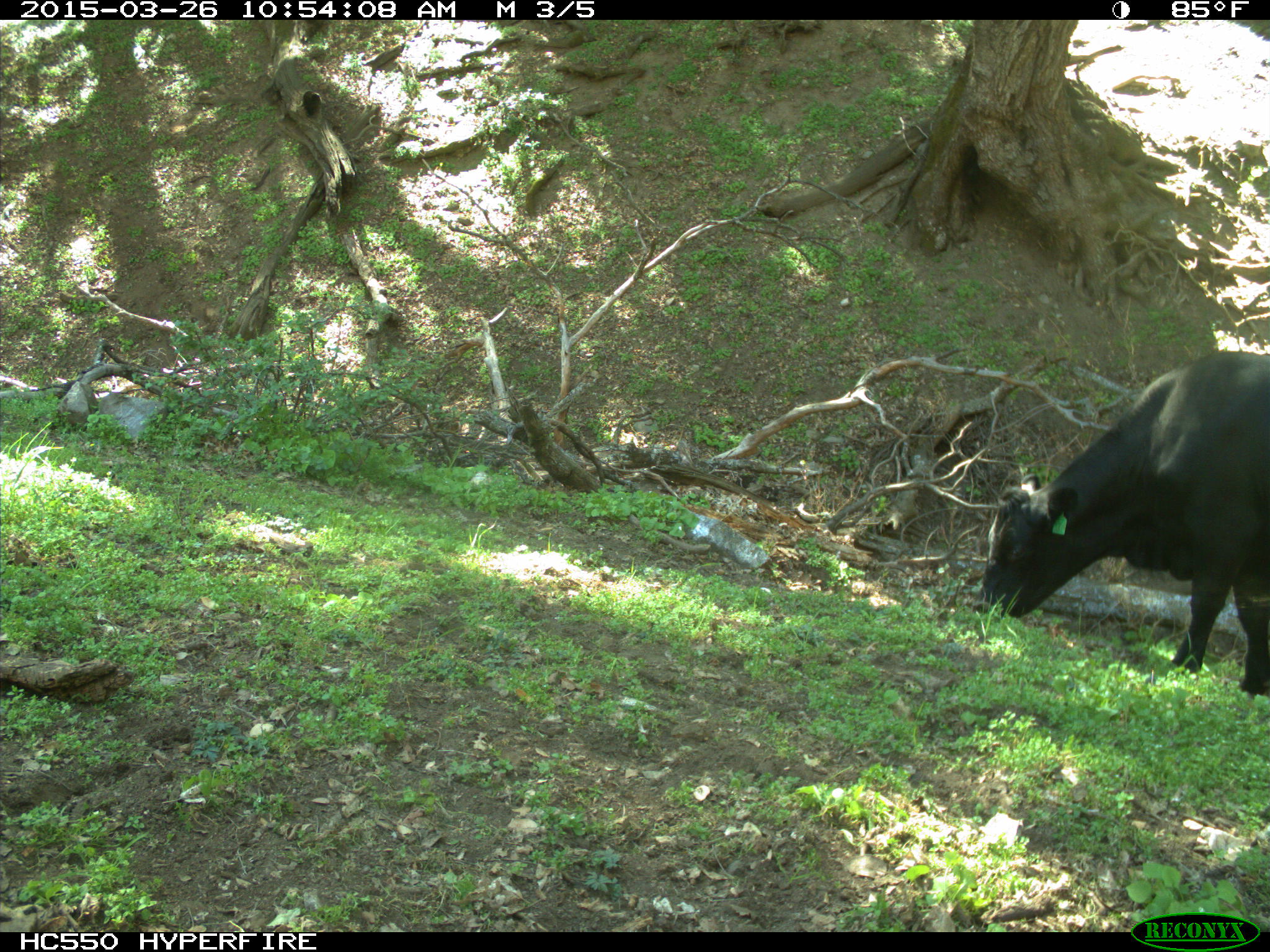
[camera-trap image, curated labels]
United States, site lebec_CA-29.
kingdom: Animalia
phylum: Chordata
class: Mammalia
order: Artiodactyla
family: Bovidae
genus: Bos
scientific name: Bos taurus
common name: domestic cow